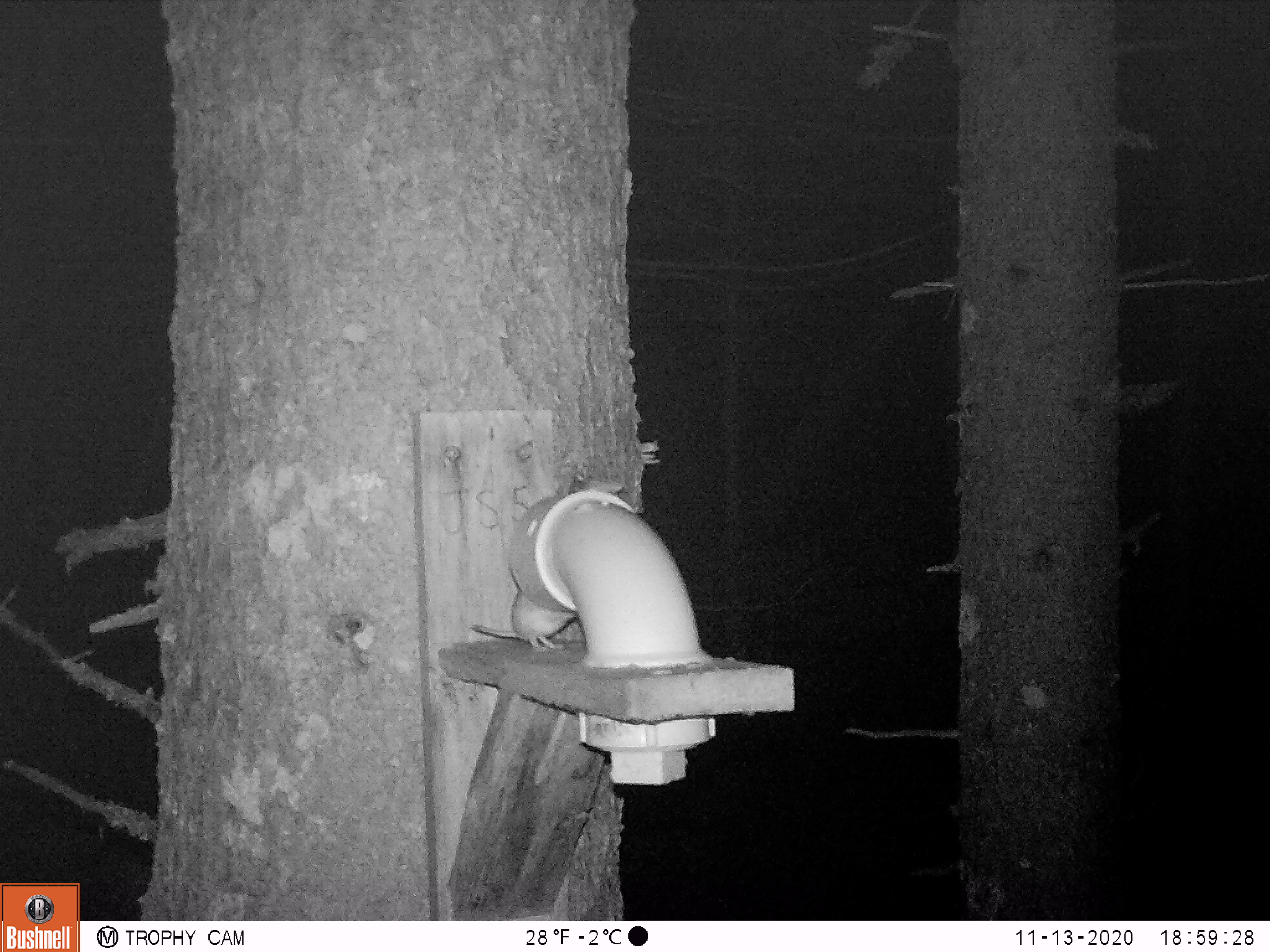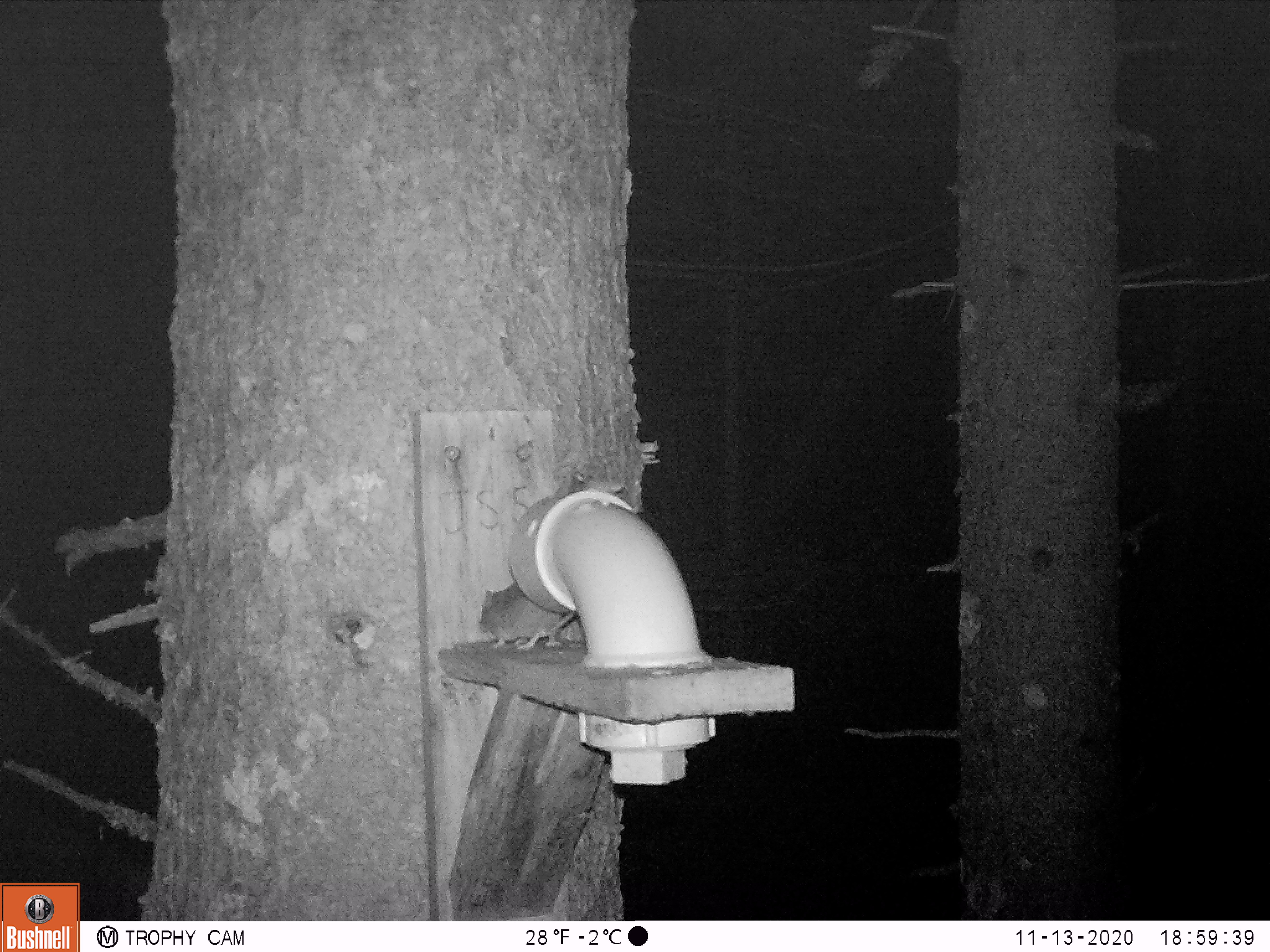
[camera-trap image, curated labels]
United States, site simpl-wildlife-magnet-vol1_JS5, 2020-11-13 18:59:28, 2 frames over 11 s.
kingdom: Animalia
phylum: Chordata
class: Mammalia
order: Rodentia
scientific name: Rodentia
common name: mouse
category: mouse sp.